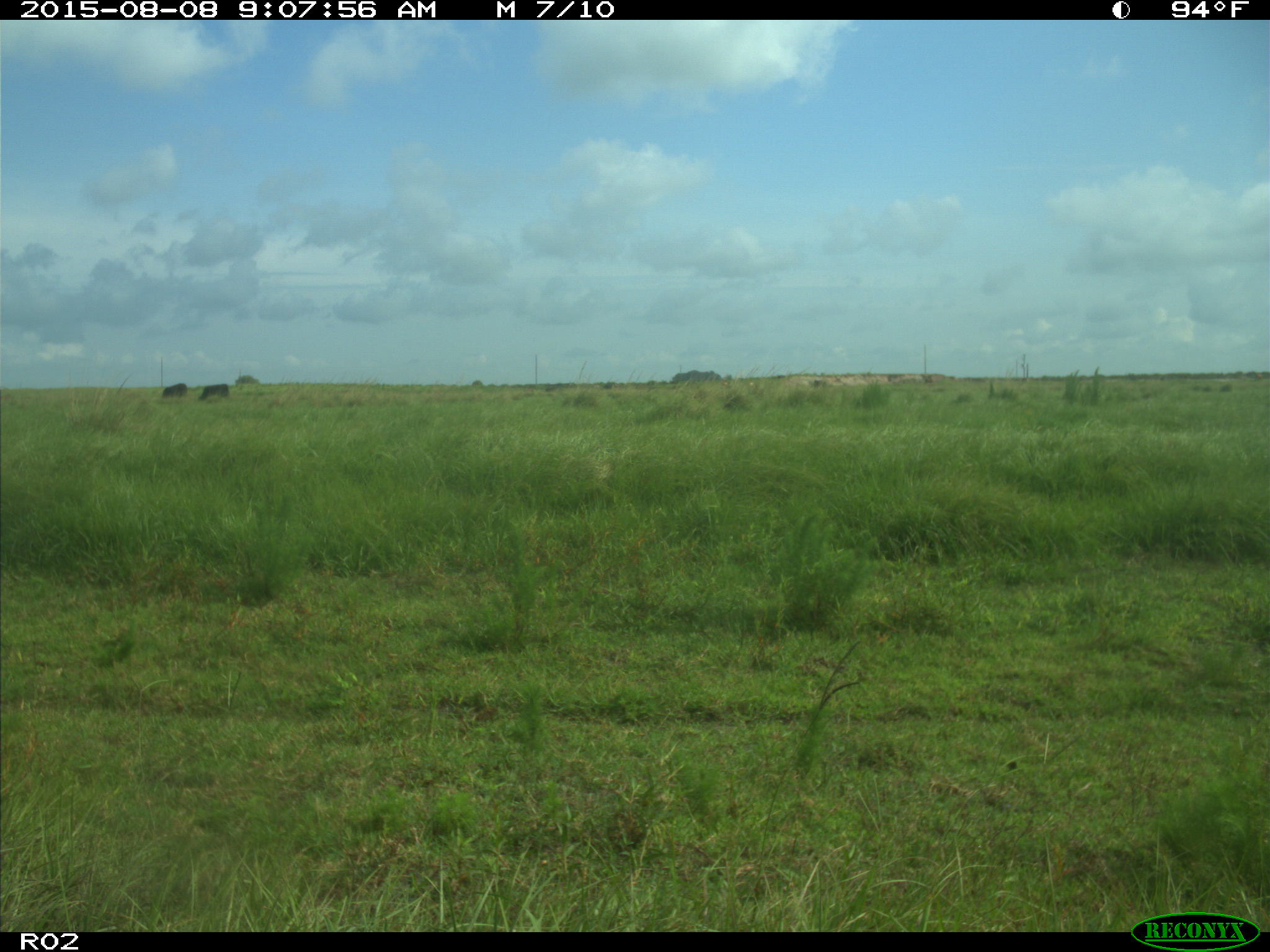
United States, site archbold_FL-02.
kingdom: Animalia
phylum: Chordata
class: Mammalia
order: Artiodactyla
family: Bovidae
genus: Bos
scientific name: Bos taurus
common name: domestic cow